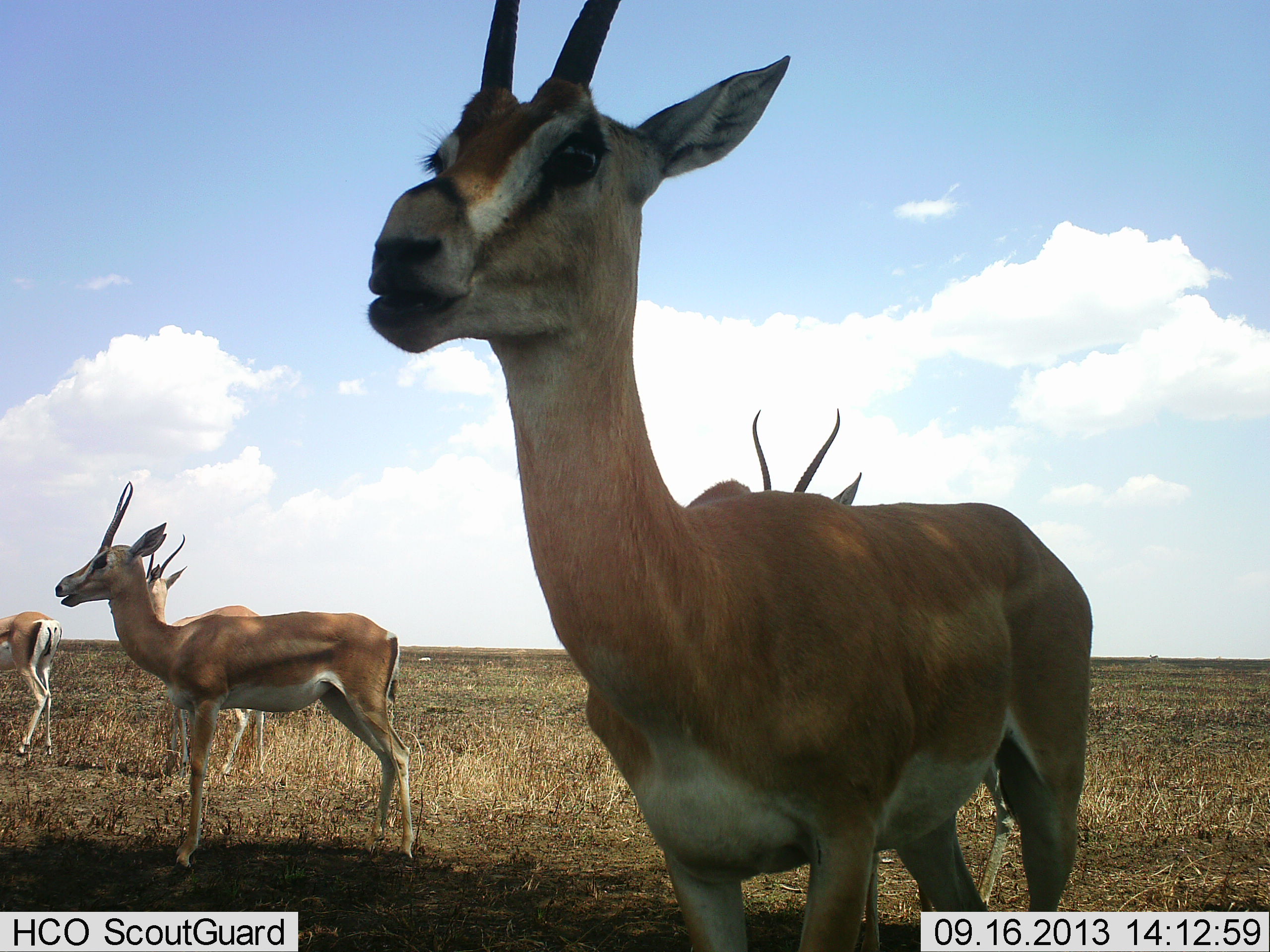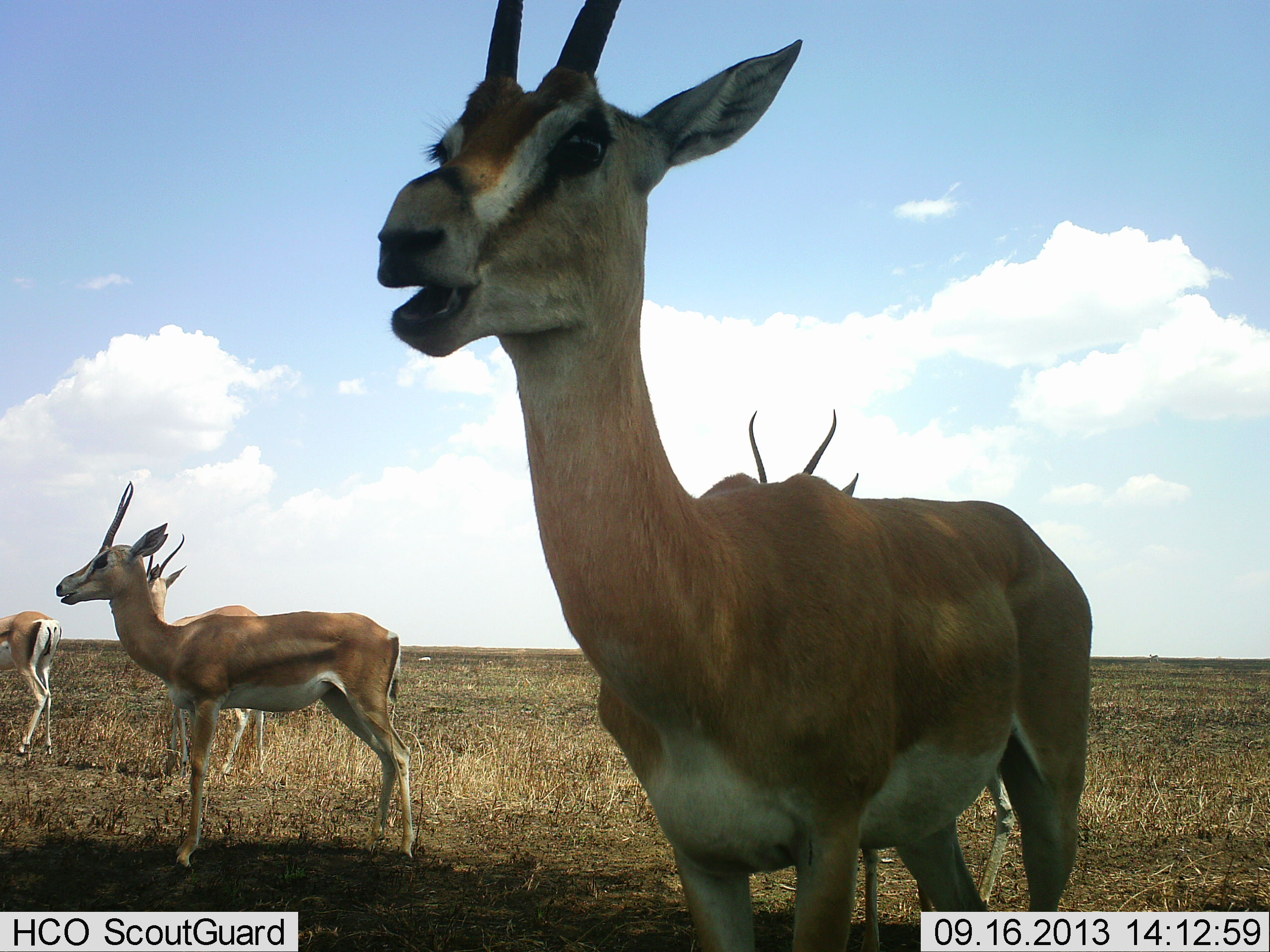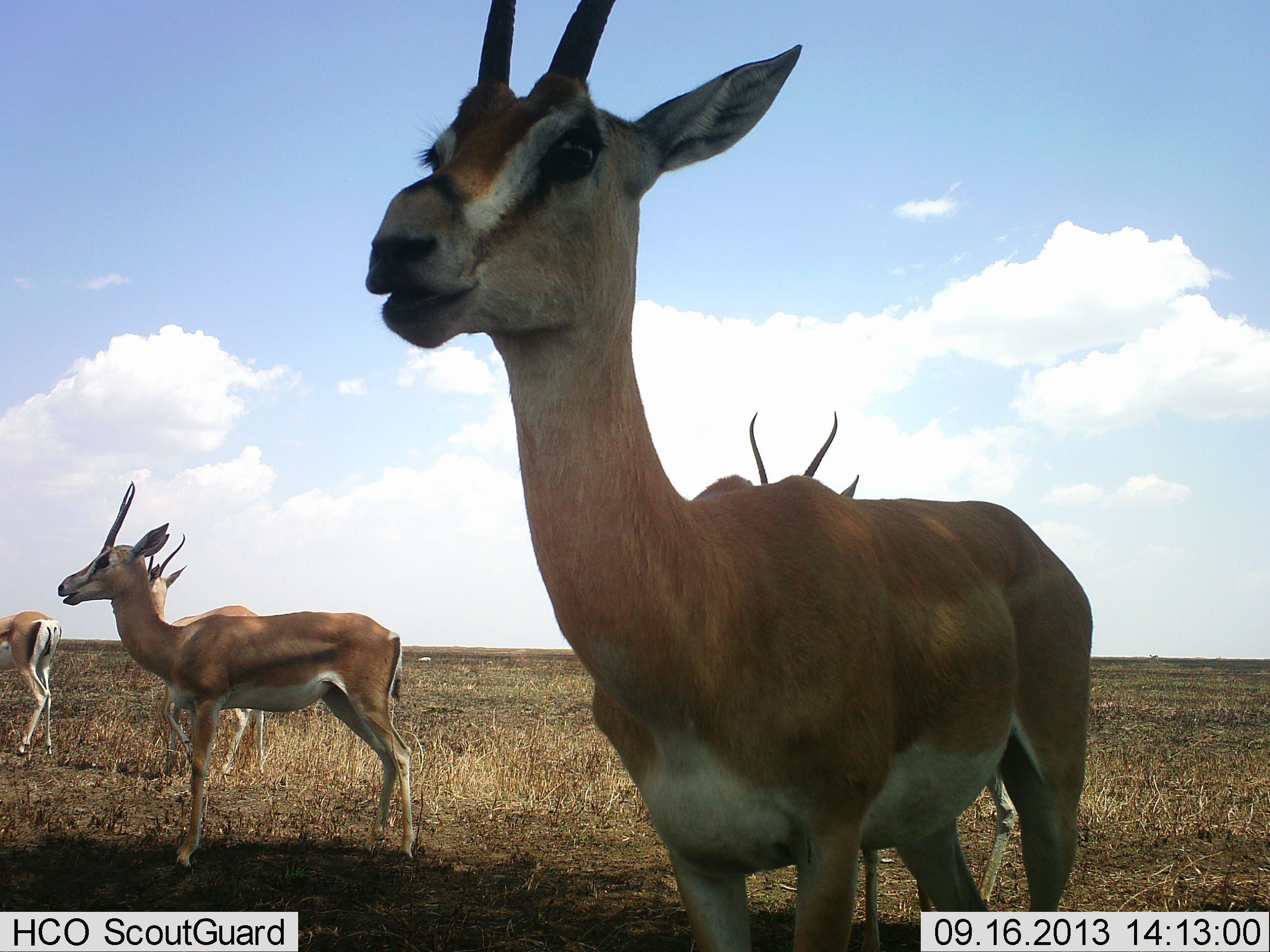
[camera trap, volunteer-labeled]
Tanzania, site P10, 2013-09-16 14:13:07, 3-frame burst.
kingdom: Animalia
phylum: Chordata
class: Mammalia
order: Artiodactyla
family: Bovidae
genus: Nanger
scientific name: Nanger granti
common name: grant's gazelle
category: gazellegrants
Gazellegrants (grant's gazelle) (Nanger granti), count 5. Behavior (volunteer vote fractions): standing 100%, resting 0%, moving 10%, interacting 0%. Young present (vote fraction): 0%. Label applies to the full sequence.